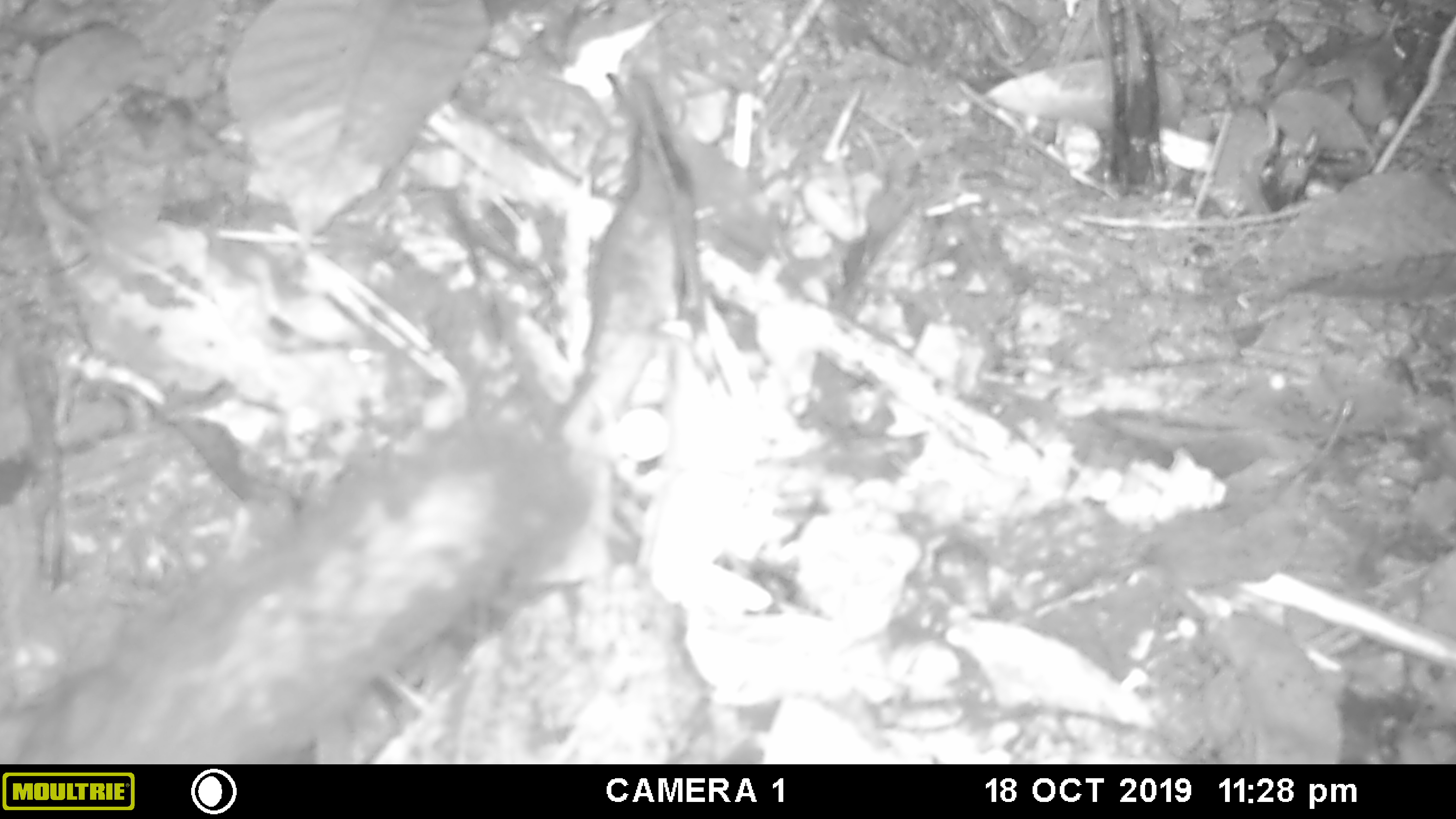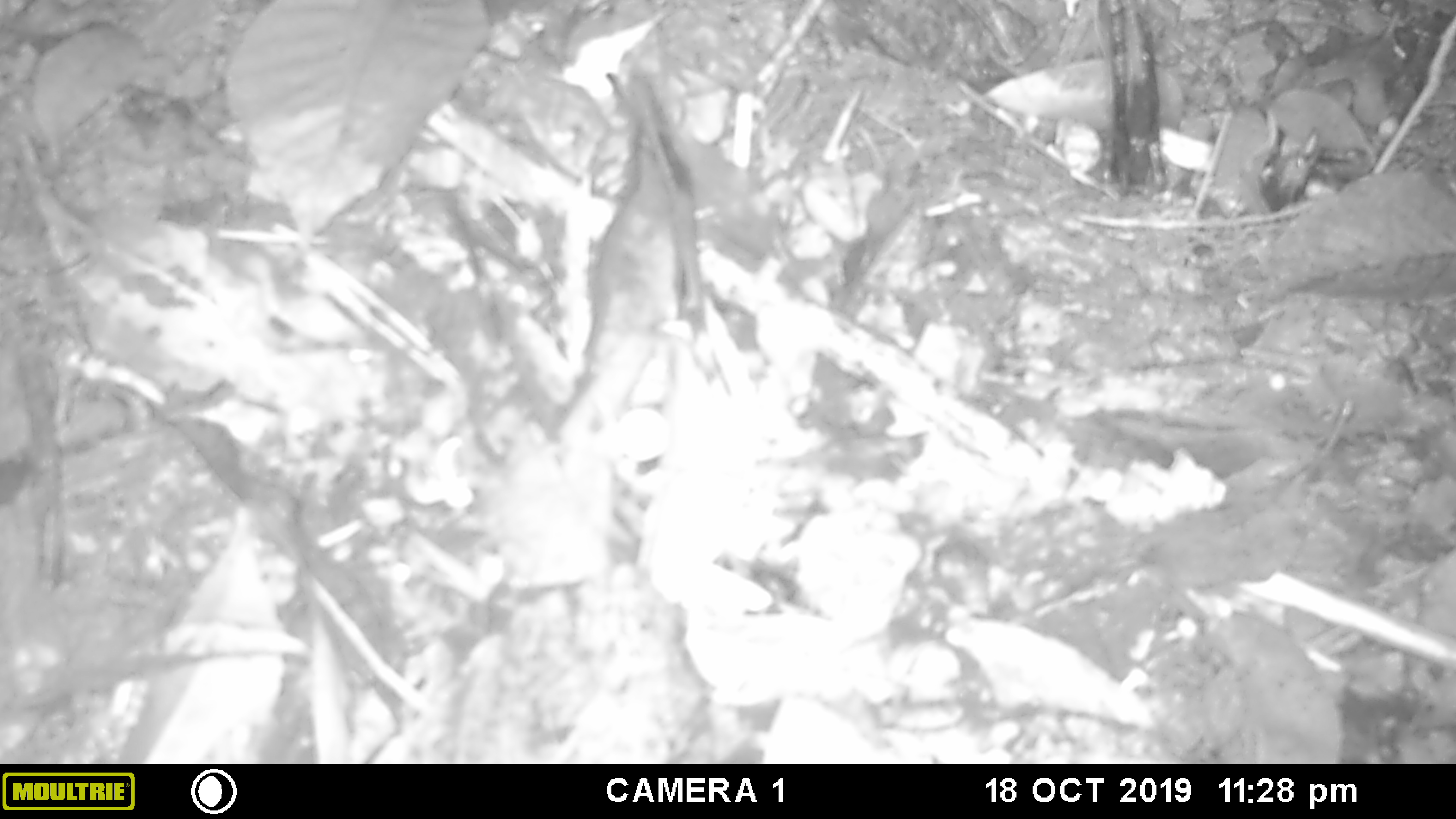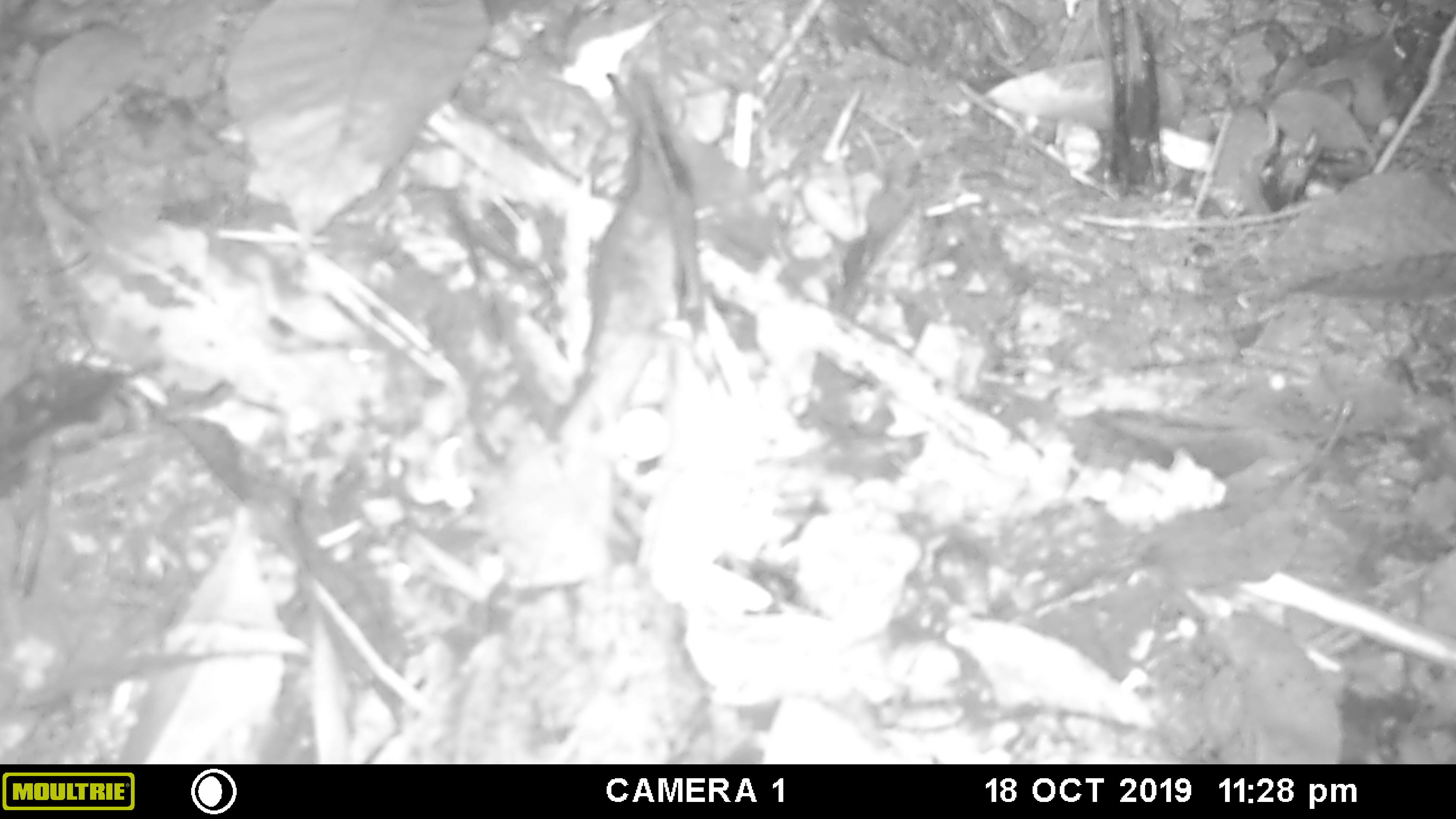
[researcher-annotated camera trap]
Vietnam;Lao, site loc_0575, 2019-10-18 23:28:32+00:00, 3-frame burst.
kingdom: Animalia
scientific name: Animalia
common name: animal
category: unidentified animal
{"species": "unidentified animal (animal) (Animalia)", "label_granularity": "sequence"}